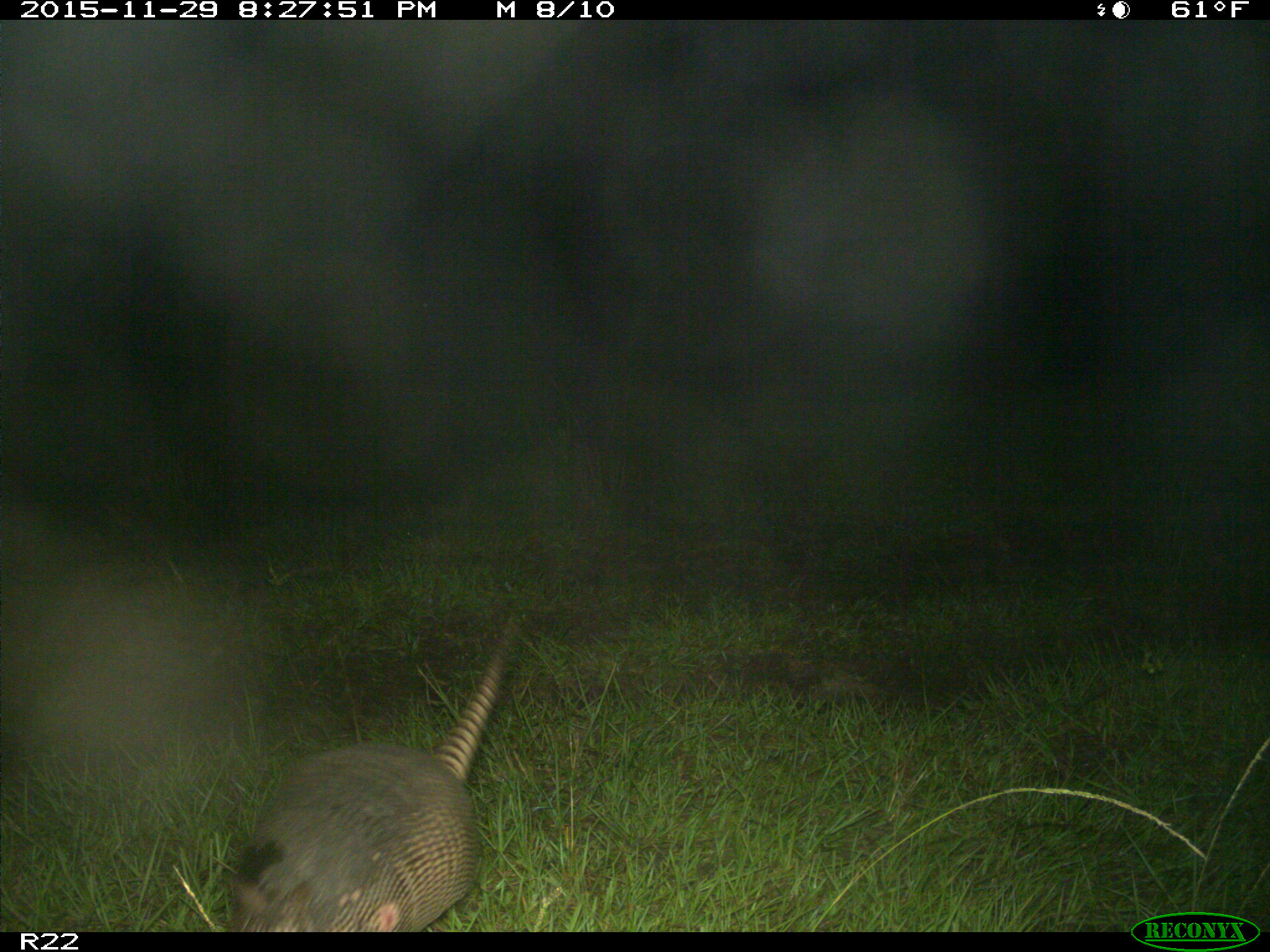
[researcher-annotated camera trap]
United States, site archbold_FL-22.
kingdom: Animalia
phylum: Chordata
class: Mammalia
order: Cingulata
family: Dasypodidae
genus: Dasypus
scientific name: Dasypus novemcinctus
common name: nine-banded armadillo